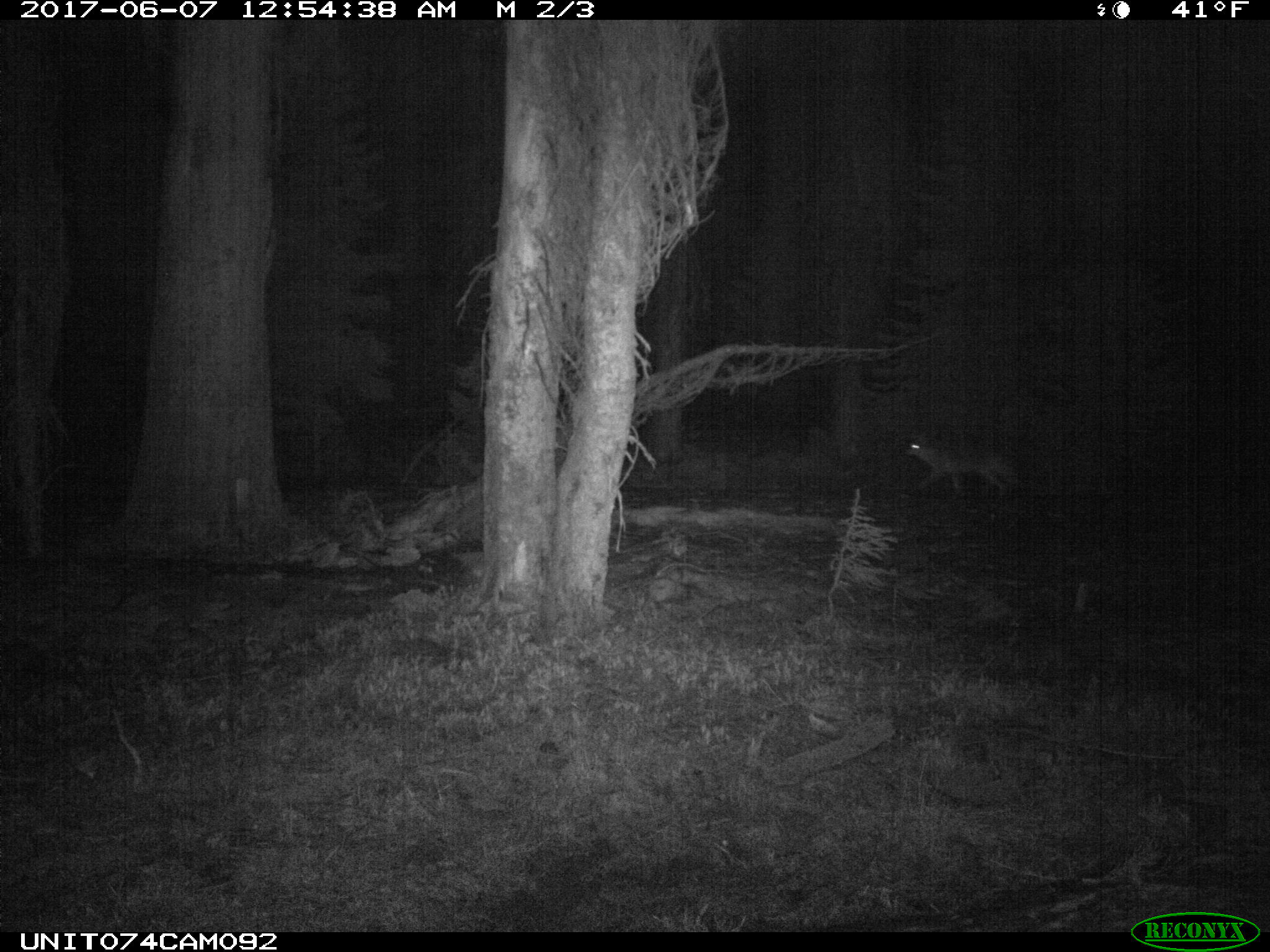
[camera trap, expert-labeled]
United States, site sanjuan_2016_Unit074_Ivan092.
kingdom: Animalia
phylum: Chordata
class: Mammalia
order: Carnivora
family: Canidae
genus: Canis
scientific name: Canis latrans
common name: coyote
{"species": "Canis latrans (coyote)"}